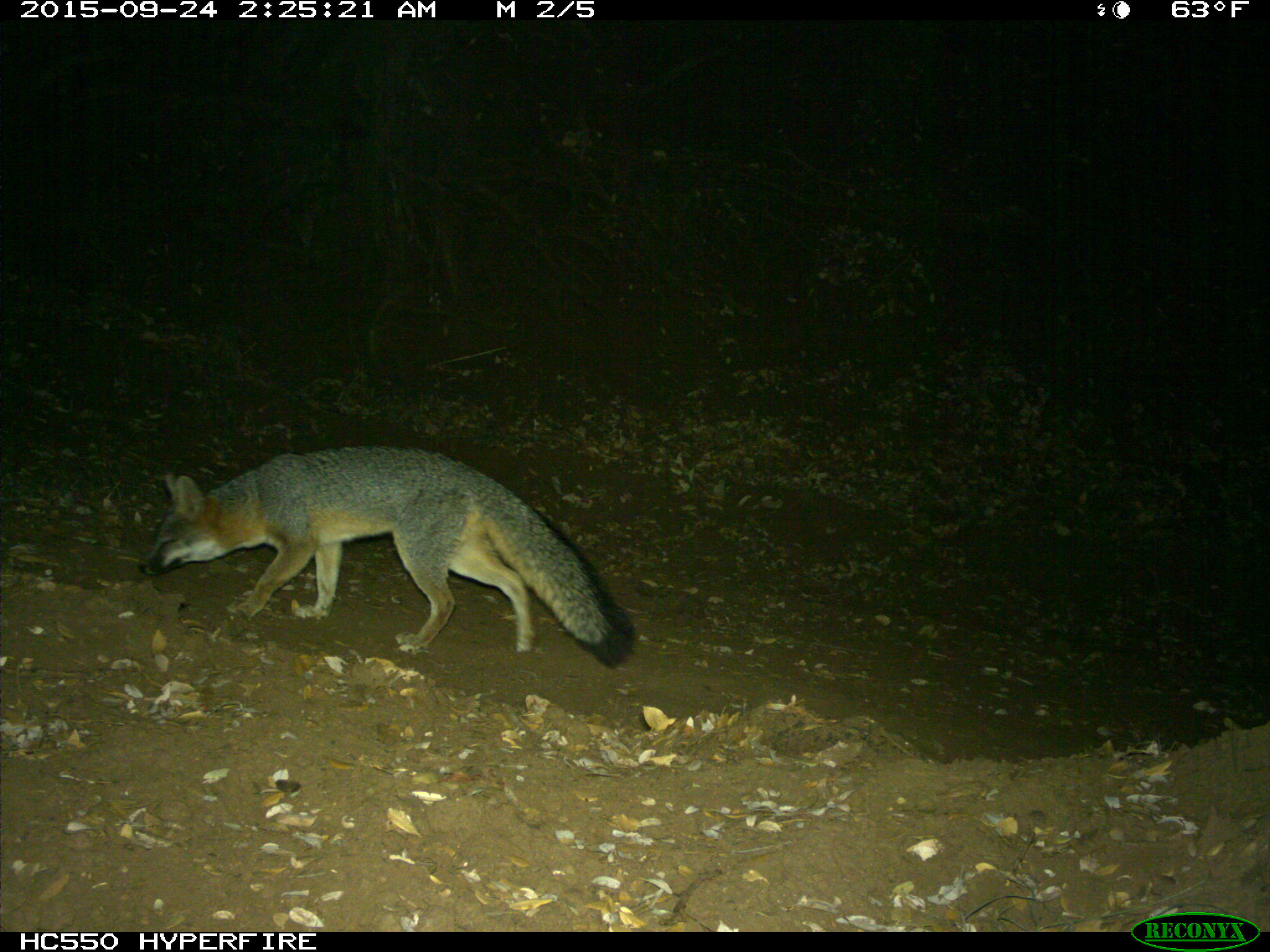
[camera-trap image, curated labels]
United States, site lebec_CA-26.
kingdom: Animalia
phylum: Chordata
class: Mammalia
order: Carnivora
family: Canidae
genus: Urocyon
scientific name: Urocyon cinereoargenteus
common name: gray fox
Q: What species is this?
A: Urocyon cinereoargenteus (gray fox).